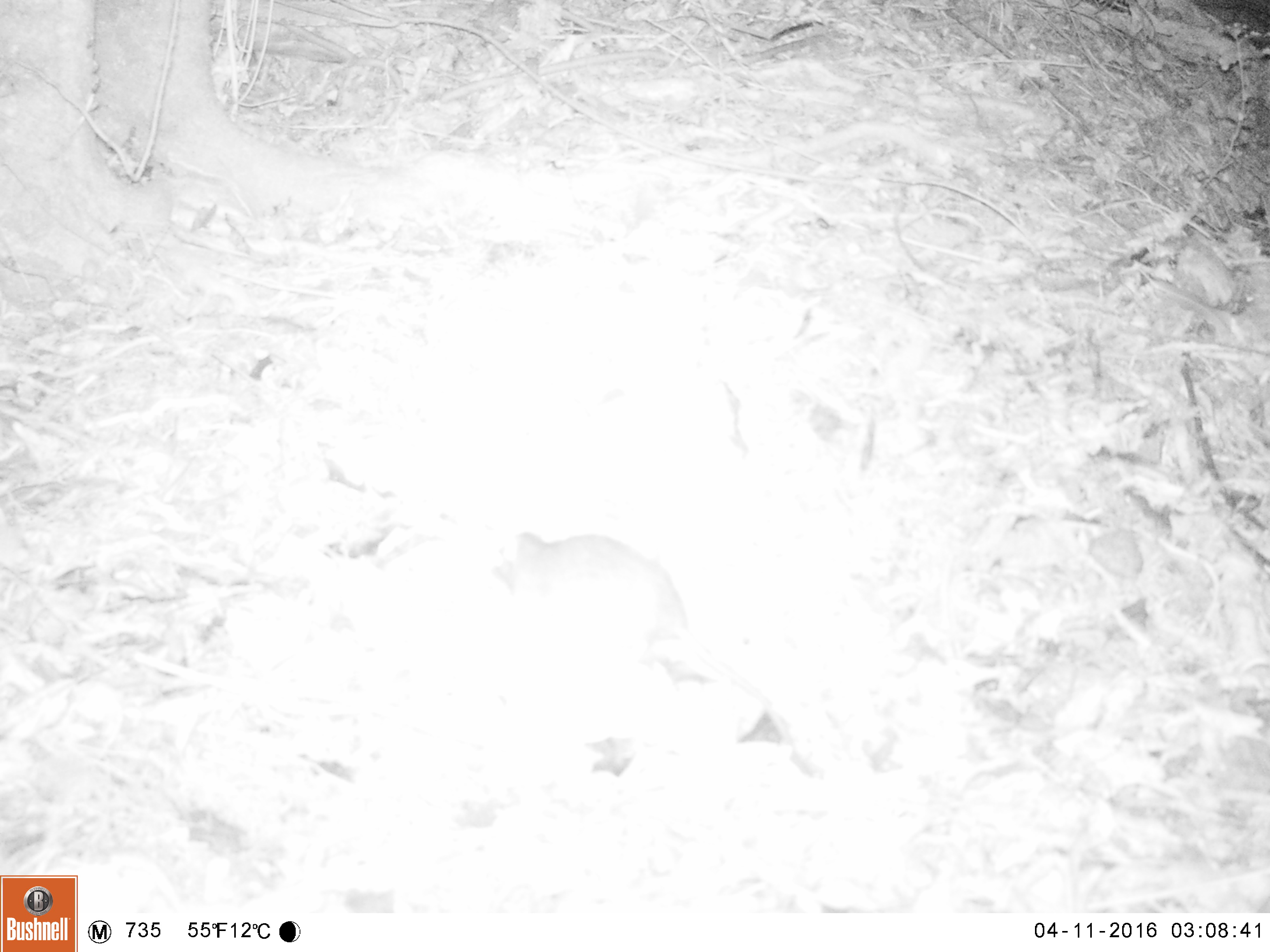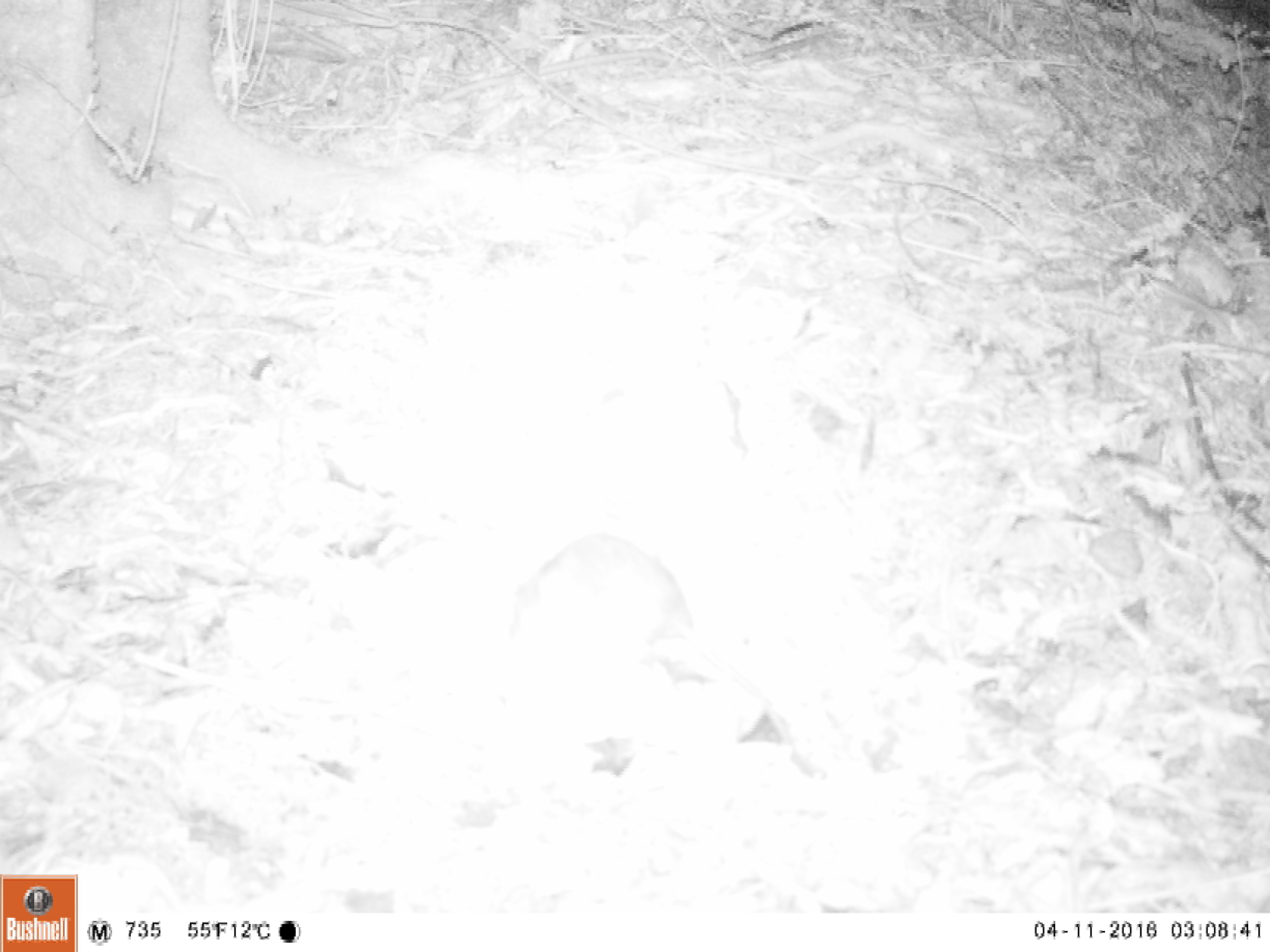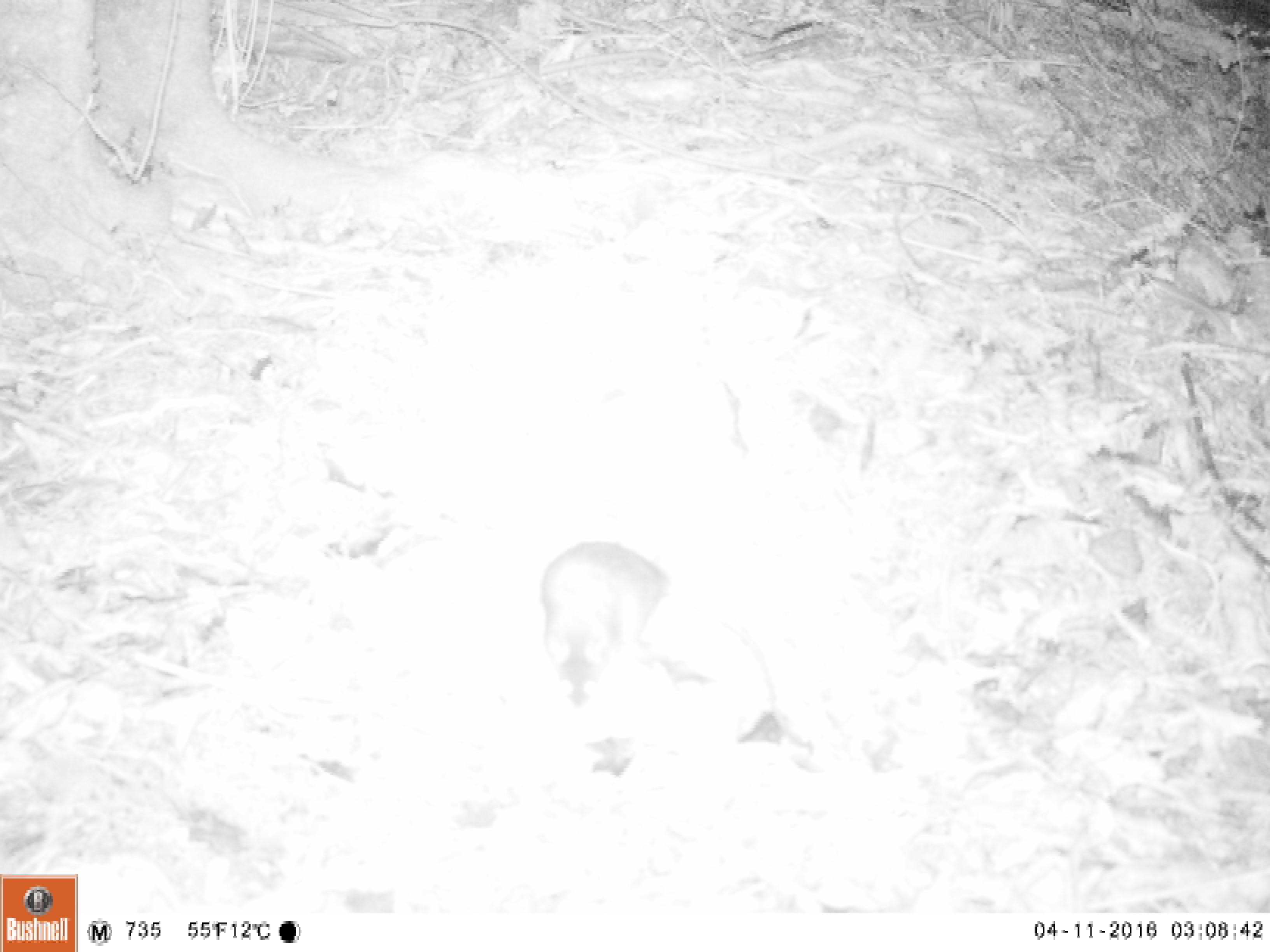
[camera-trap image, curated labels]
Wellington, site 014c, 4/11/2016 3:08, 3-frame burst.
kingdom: Animalia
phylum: Chordata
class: Mammalia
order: Rodentia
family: Muridae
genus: Rattus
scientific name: Rattus rattus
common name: ship rat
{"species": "ship rat (Rattus rattus)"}